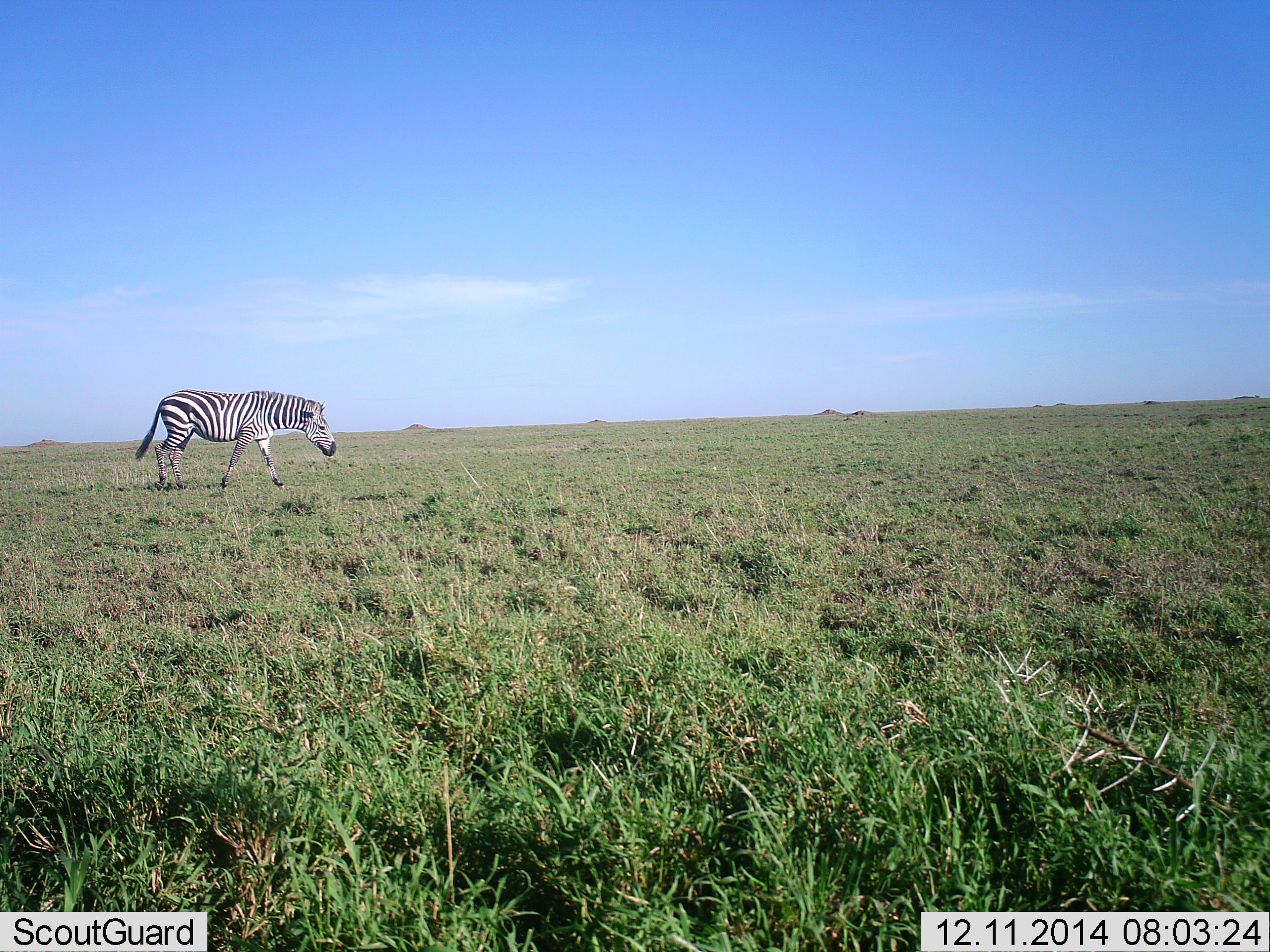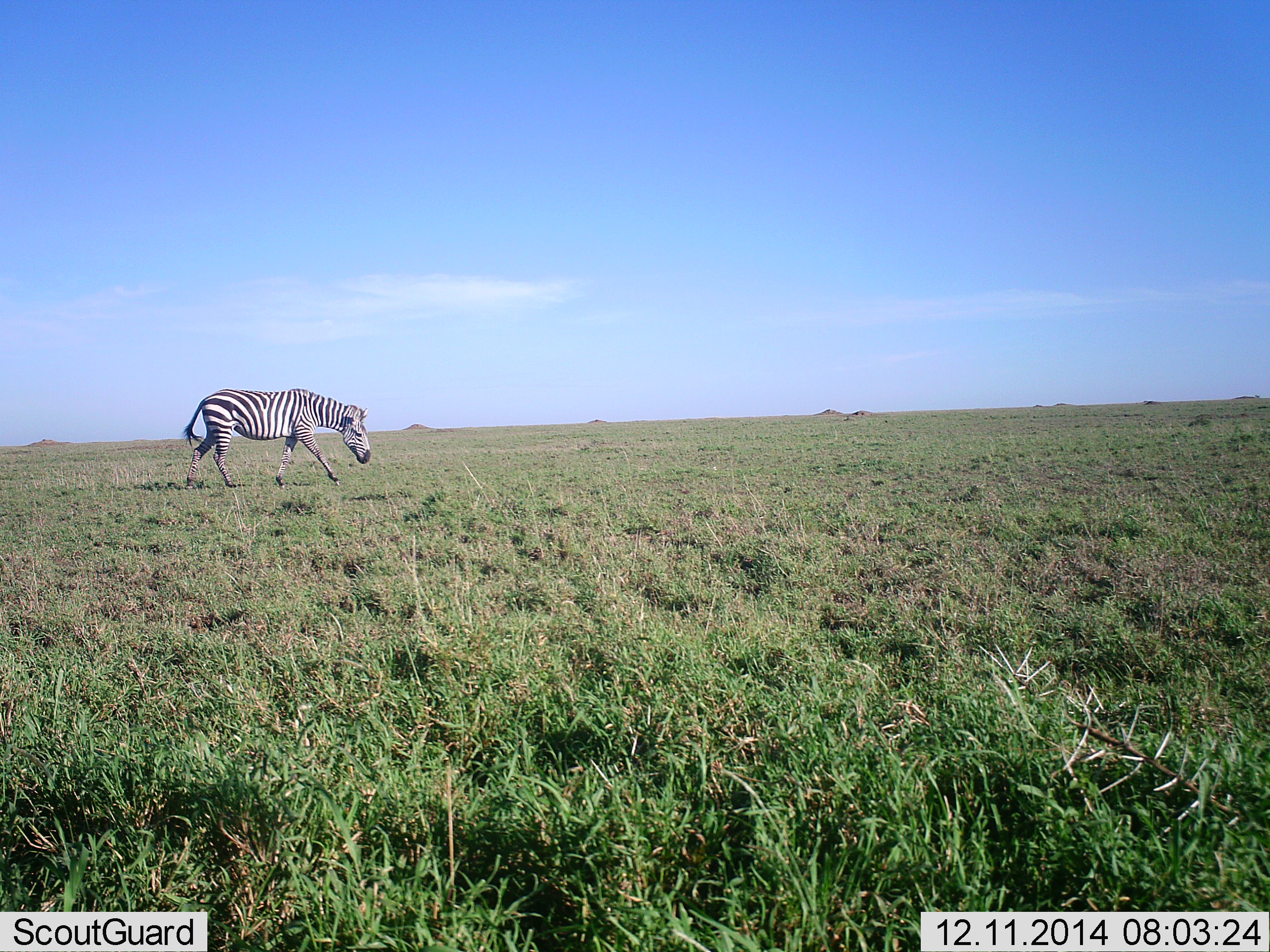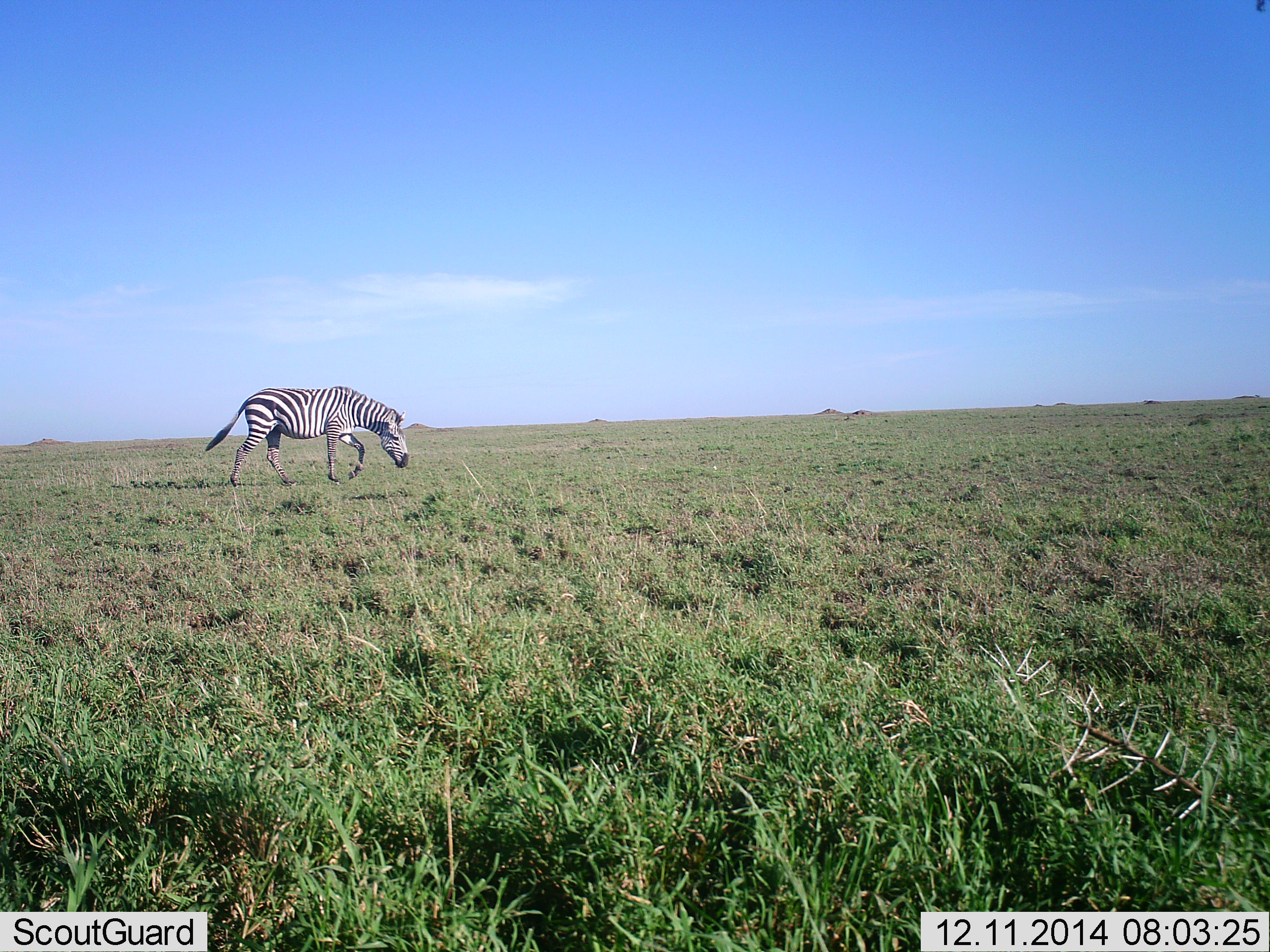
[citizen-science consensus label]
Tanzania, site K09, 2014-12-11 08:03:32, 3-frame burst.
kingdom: Animalia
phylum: Chordata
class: Mammalia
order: Perissodactyla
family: Equidae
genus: Equus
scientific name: Equus quagga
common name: plains zebra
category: zebra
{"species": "zebra (plains zebra) (Equus quagga)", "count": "1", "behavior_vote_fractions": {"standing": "10%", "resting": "0%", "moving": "90%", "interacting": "0%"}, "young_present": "0%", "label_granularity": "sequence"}